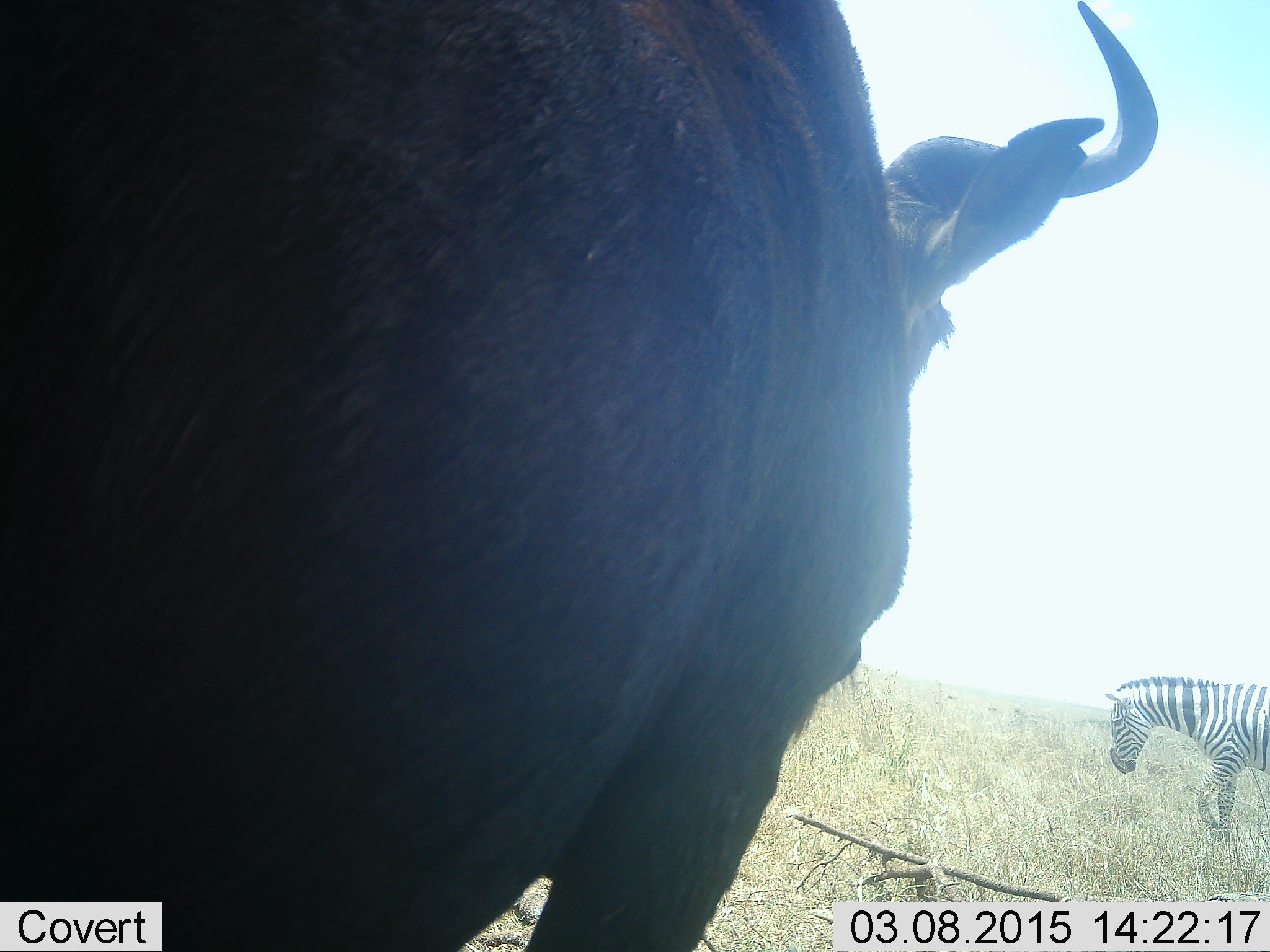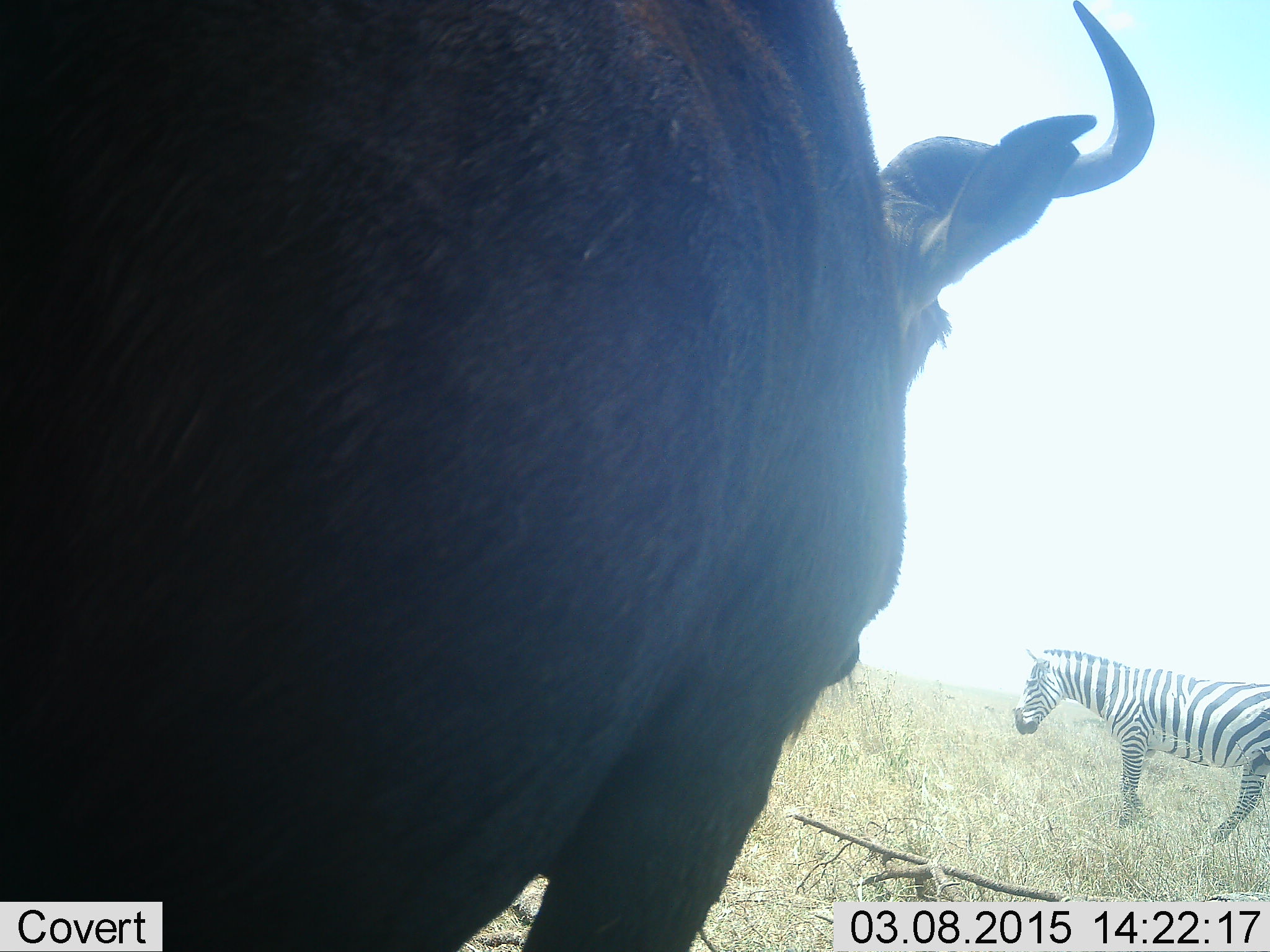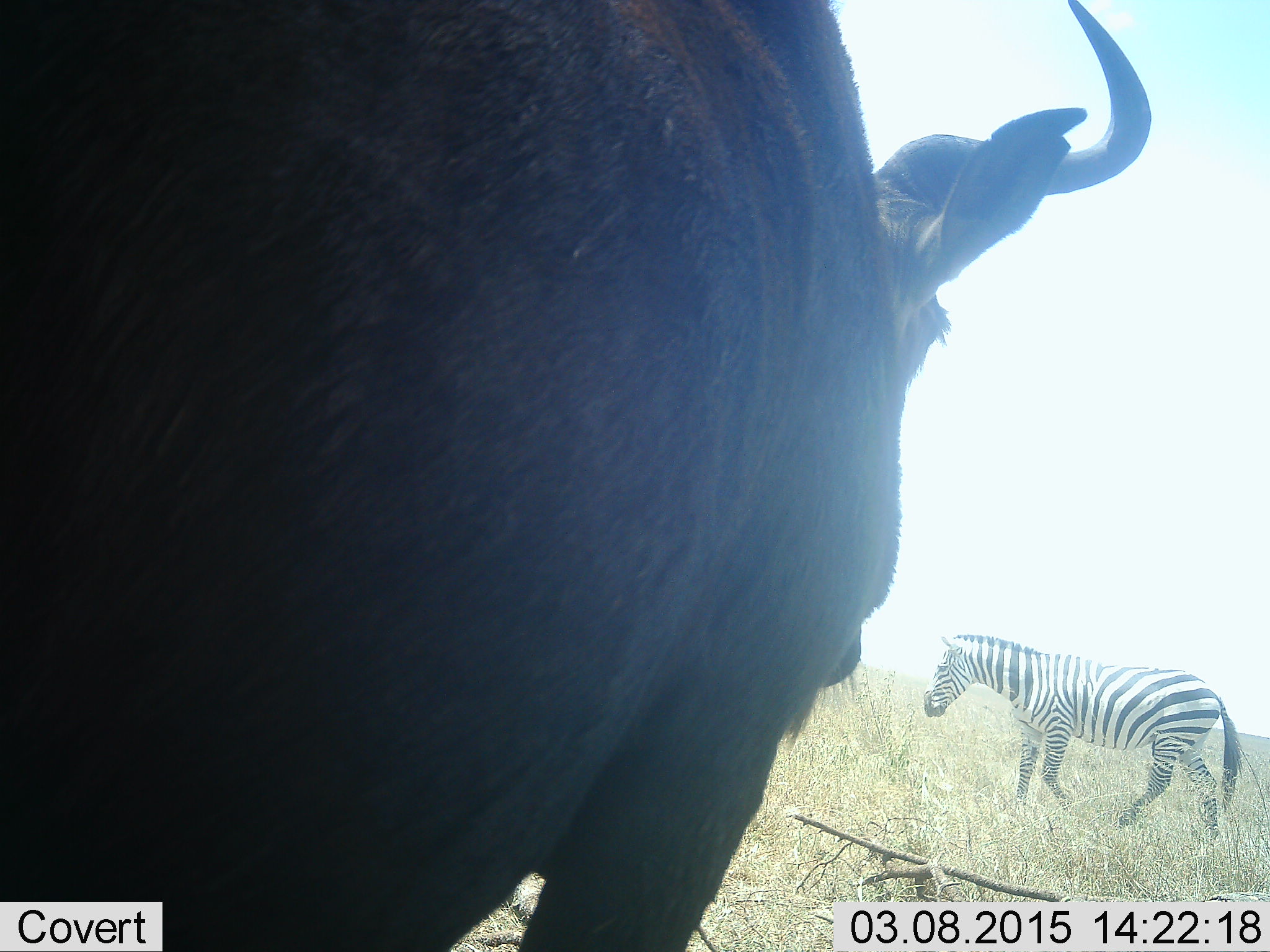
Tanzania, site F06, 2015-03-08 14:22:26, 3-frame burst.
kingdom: Animalia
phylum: Chordata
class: Mammalia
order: Artiodactyla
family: Bovidae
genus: Connochaetes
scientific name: Connochaetes taurinus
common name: blue wildebeest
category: wildebeest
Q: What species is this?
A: Wildebeest (blue wildebeest) (Connochaetes taurinus).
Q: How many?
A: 1.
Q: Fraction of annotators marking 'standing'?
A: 100%.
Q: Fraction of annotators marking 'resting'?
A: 0%.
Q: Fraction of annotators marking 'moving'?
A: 0%.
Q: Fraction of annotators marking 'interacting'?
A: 0%.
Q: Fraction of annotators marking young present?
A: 0%.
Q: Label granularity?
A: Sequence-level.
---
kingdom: Animalia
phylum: Chordata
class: Mammalia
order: Perissodactyla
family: Equidae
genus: Equus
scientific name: Equus quagga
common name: plains zebra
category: zebra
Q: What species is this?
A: Zebra (plains zebra) (Equus quagga).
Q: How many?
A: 1.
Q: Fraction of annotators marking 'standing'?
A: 27%.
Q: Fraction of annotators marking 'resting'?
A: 0%.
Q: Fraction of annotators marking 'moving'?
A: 82%.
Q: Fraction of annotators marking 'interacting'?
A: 0%.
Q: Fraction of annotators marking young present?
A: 0%.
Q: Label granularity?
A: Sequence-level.